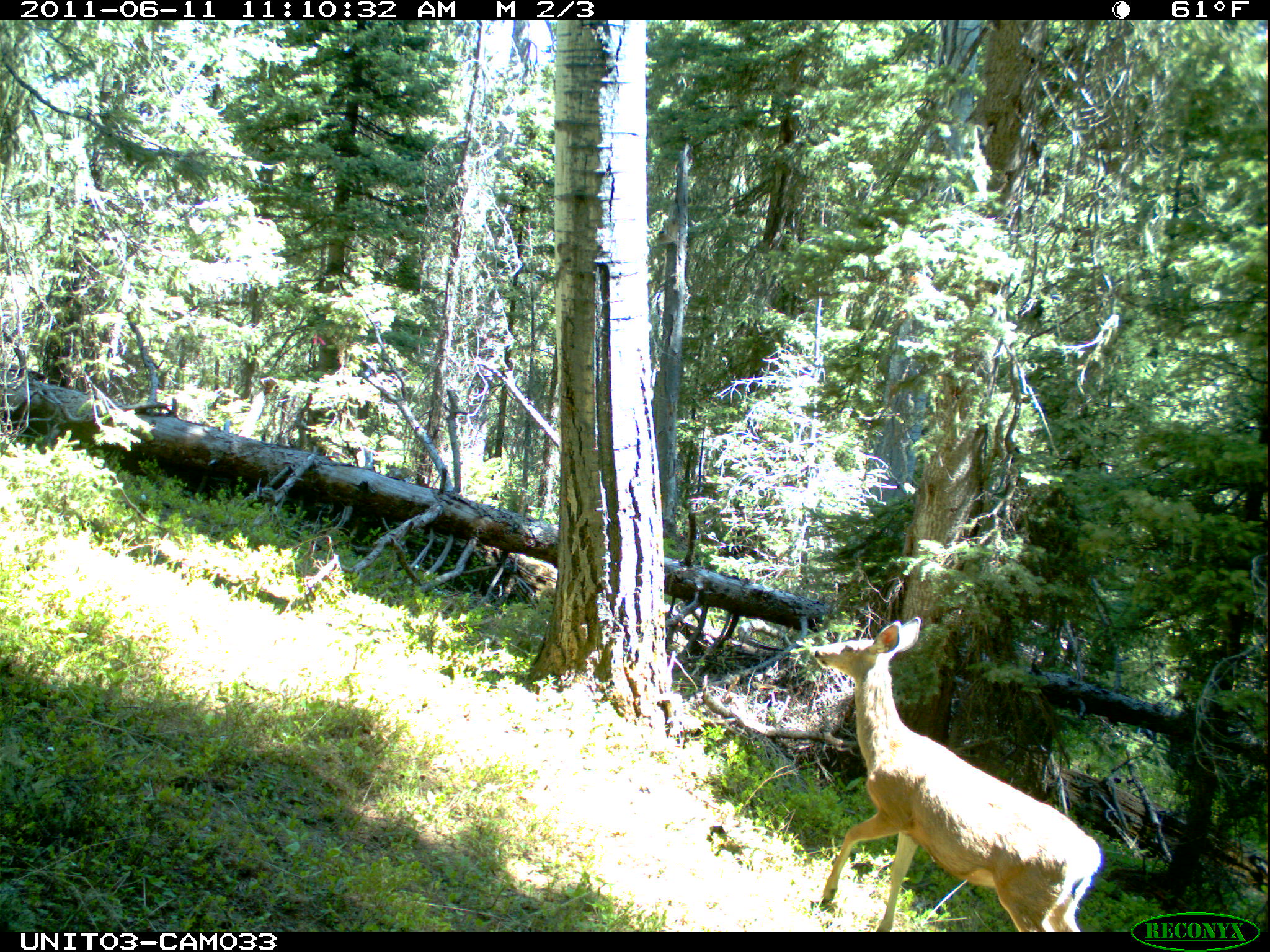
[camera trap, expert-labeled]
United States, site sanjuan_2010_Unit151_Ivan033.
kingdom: Animalia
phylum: Chordata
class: Mammalia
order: Artiodactyla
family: Cervidae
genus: Odocoileus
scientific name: Odocoileus hemionus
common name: mule deer